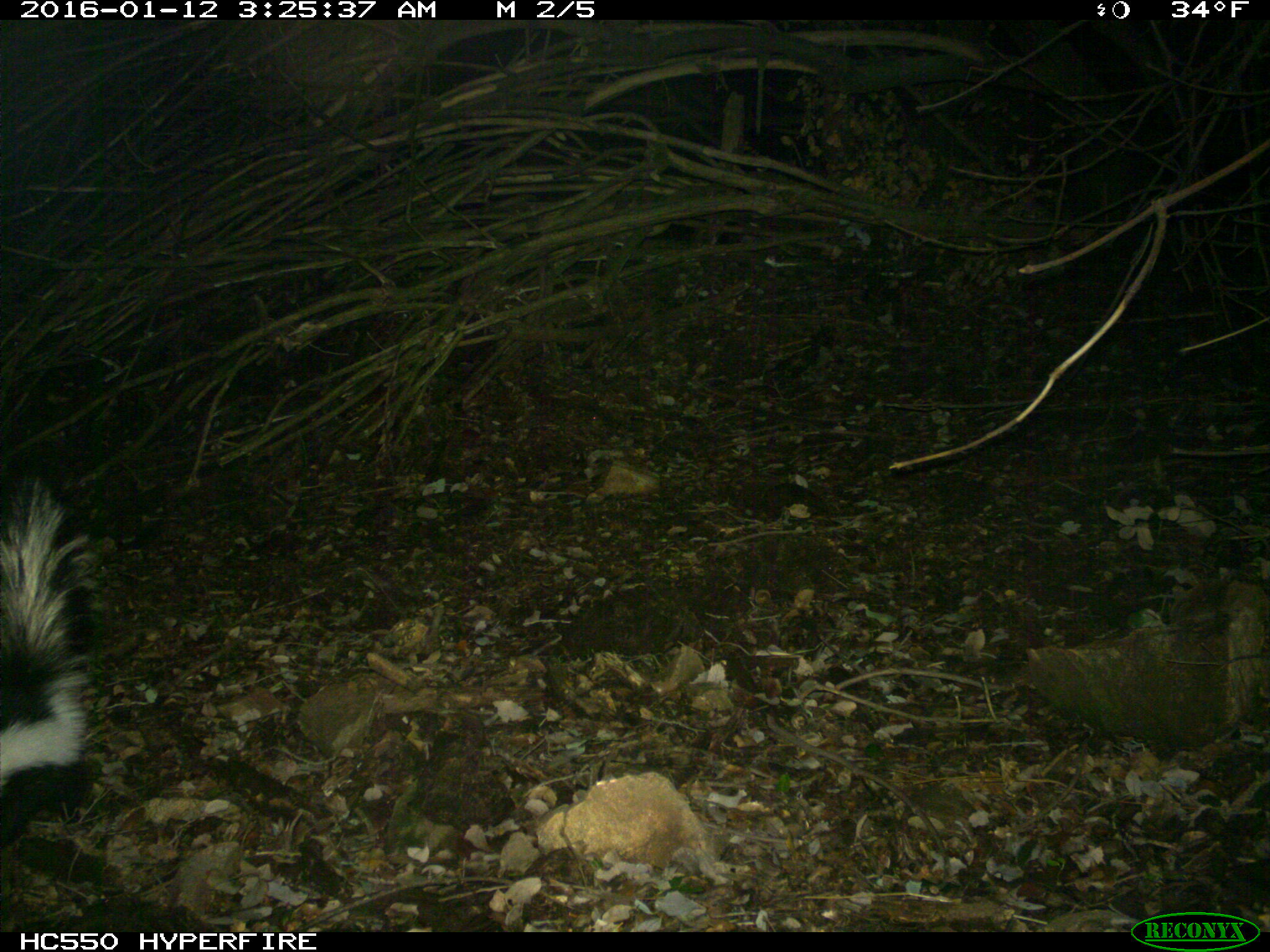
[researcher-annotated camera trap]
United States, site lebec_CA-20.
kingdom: Animalia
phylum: Chordata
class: Mammalia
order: Carnivora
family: Mephitidae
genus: Mephitis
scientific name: Mephitis mephitis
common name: striped skunk